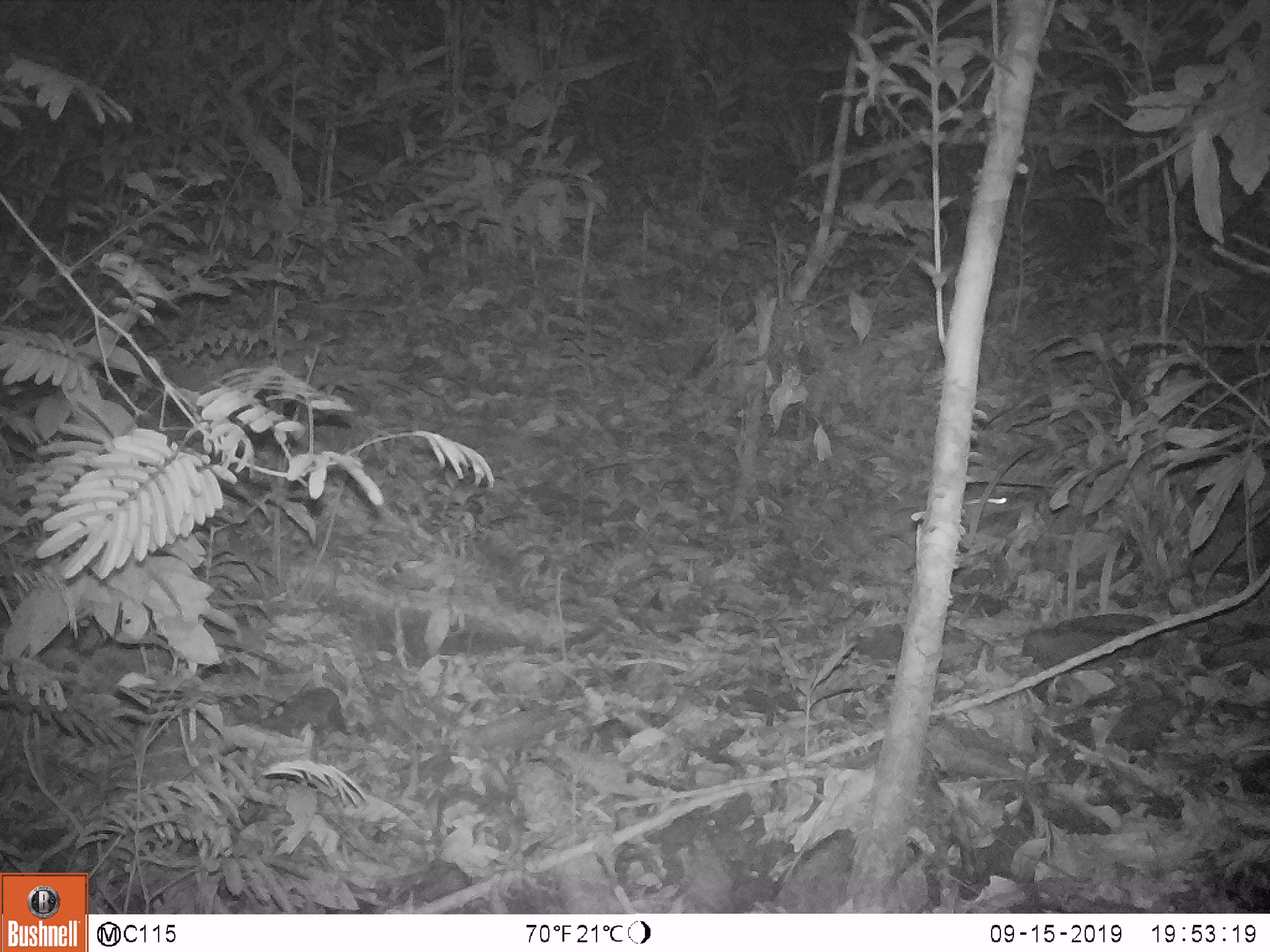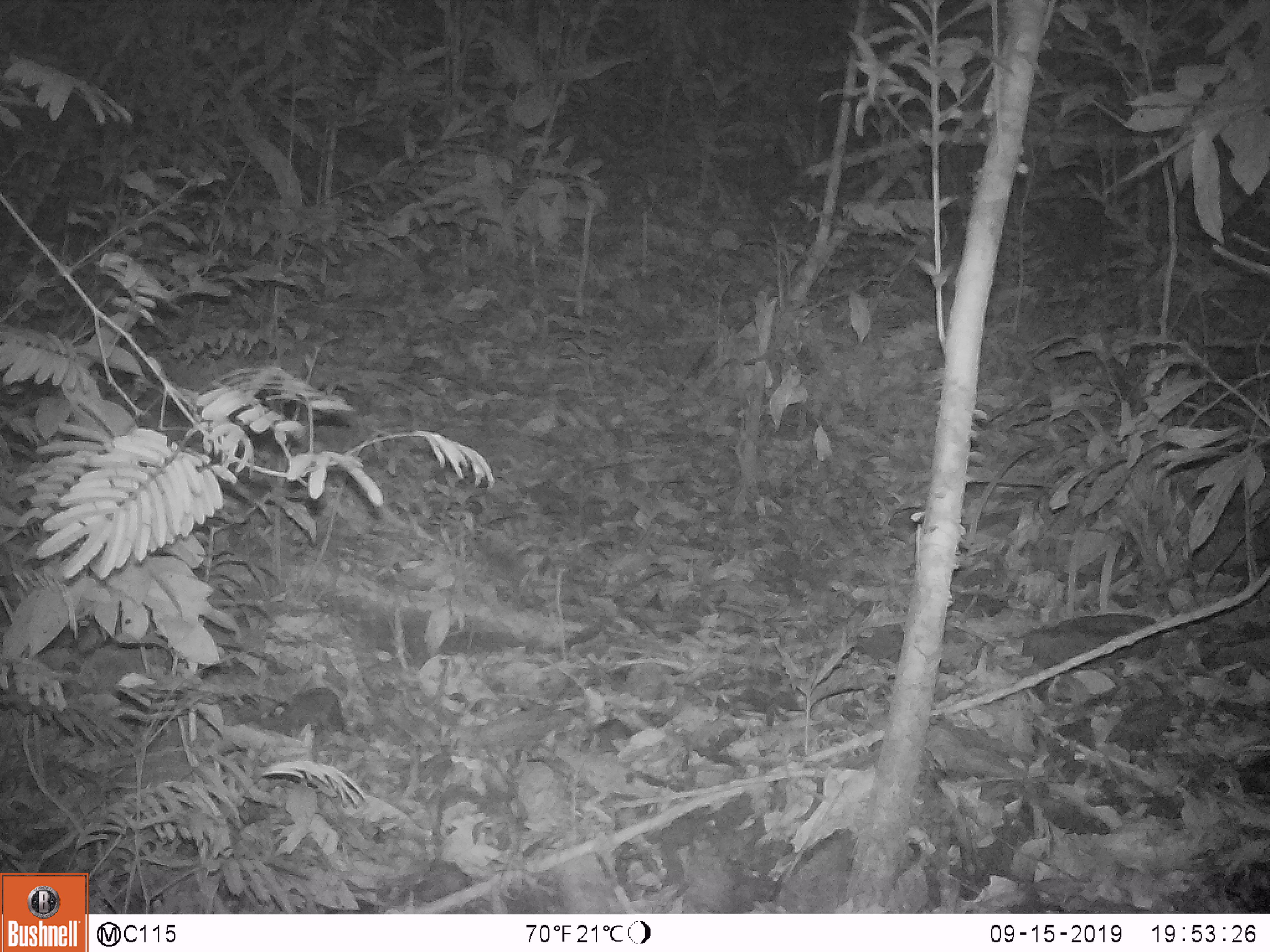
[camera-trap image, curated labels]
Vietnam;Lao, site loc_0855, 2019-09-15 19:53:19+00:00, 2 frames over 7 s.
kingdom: Animalia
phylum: Chordata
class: Mammalia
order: Rodentia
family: Muridae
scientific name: Muridae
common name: old-world mice and rats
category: unidentified murid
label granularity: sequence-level